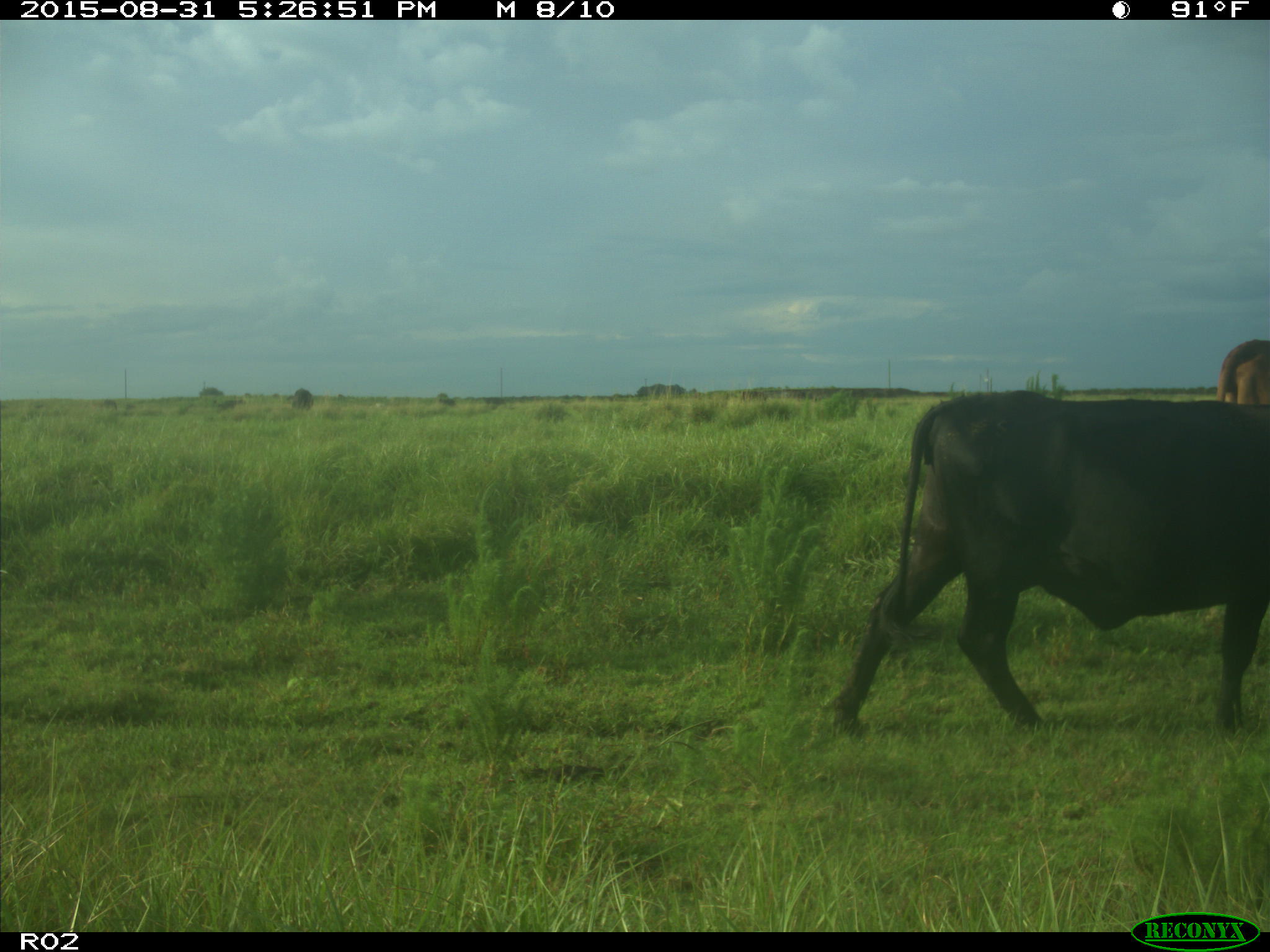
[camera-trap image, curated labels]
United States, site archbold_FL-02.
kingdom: Animalia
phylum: Chordata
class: Mammalia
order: Artiodactyla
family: Bovidae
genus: Bos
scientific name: Bos taurus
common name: domestic cow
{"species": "Bos taurus (domestic cow)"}